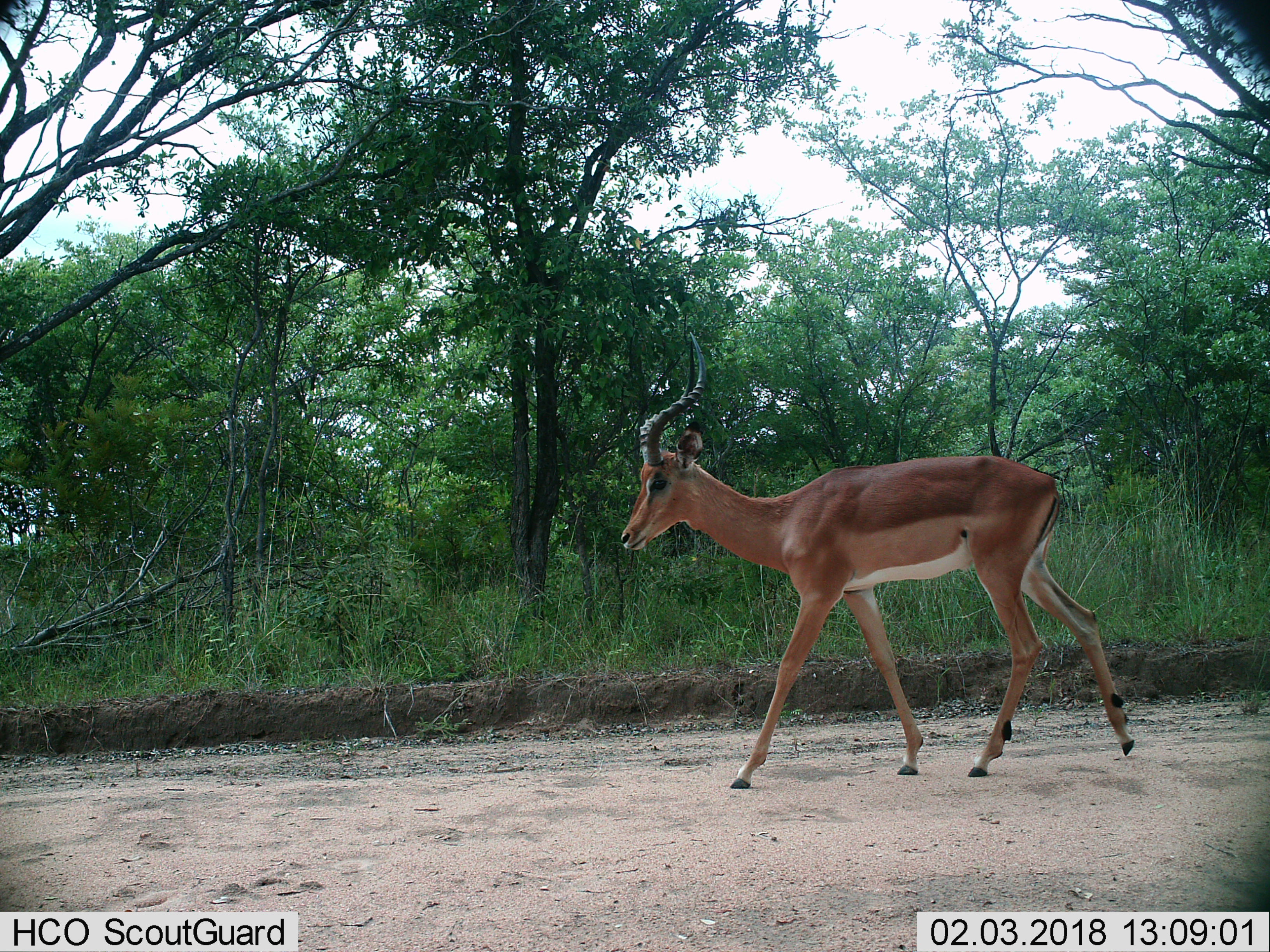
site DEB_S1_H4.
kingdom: Animalia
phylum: Chordata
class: Mammalia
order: Artiodactyla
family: Bovidae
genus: Aepyceros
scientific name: Aepyceros melampus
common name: impala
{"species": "impala (Aepyceros melampus)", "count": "1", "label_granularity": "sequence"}